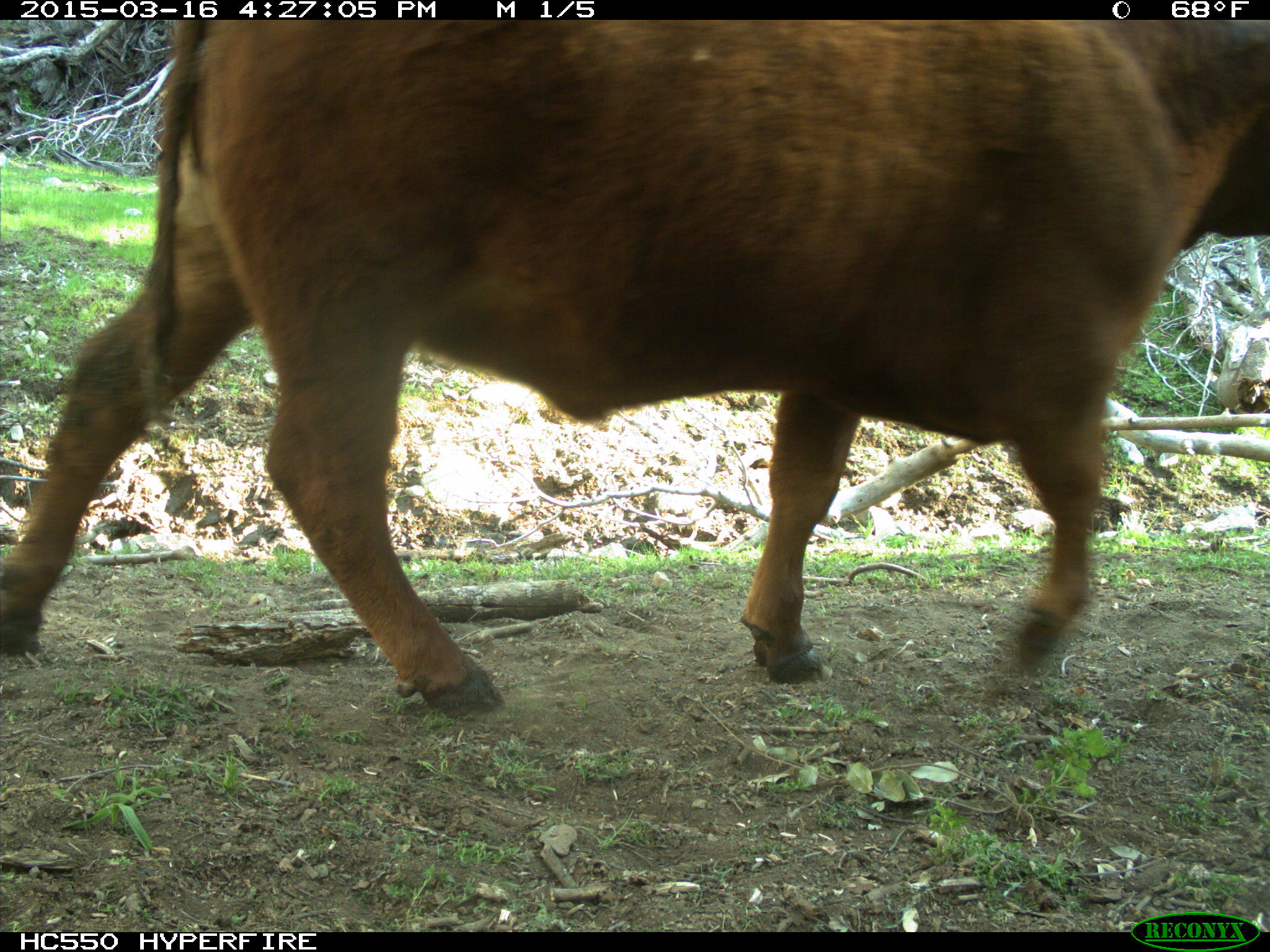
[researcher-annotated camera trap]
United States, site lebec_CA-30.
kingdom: Animalia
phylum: Chordata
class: Mammalia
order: Artiodactyla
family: Bovidae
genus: Bos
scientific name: Bos taurus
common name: domestic cow